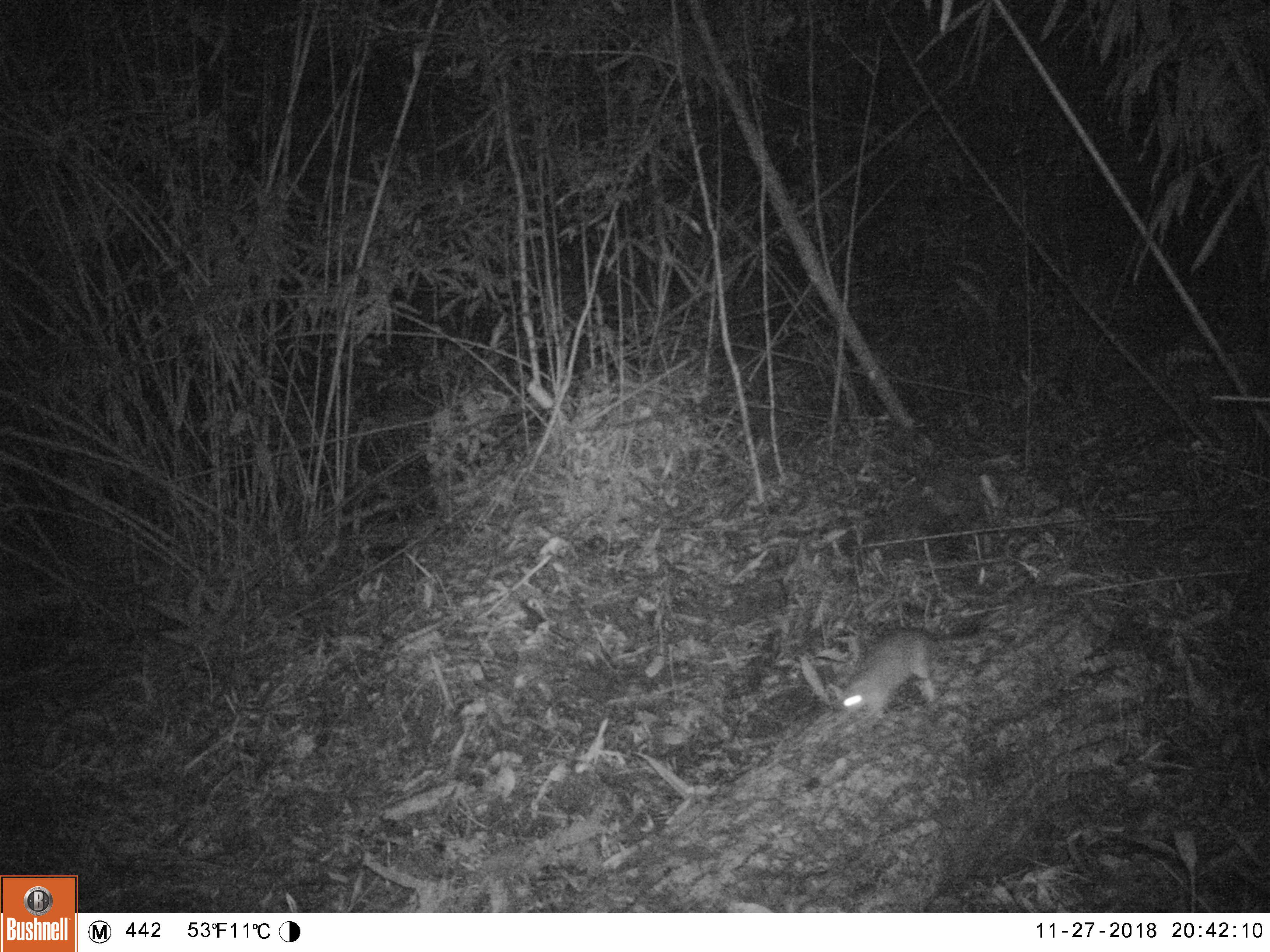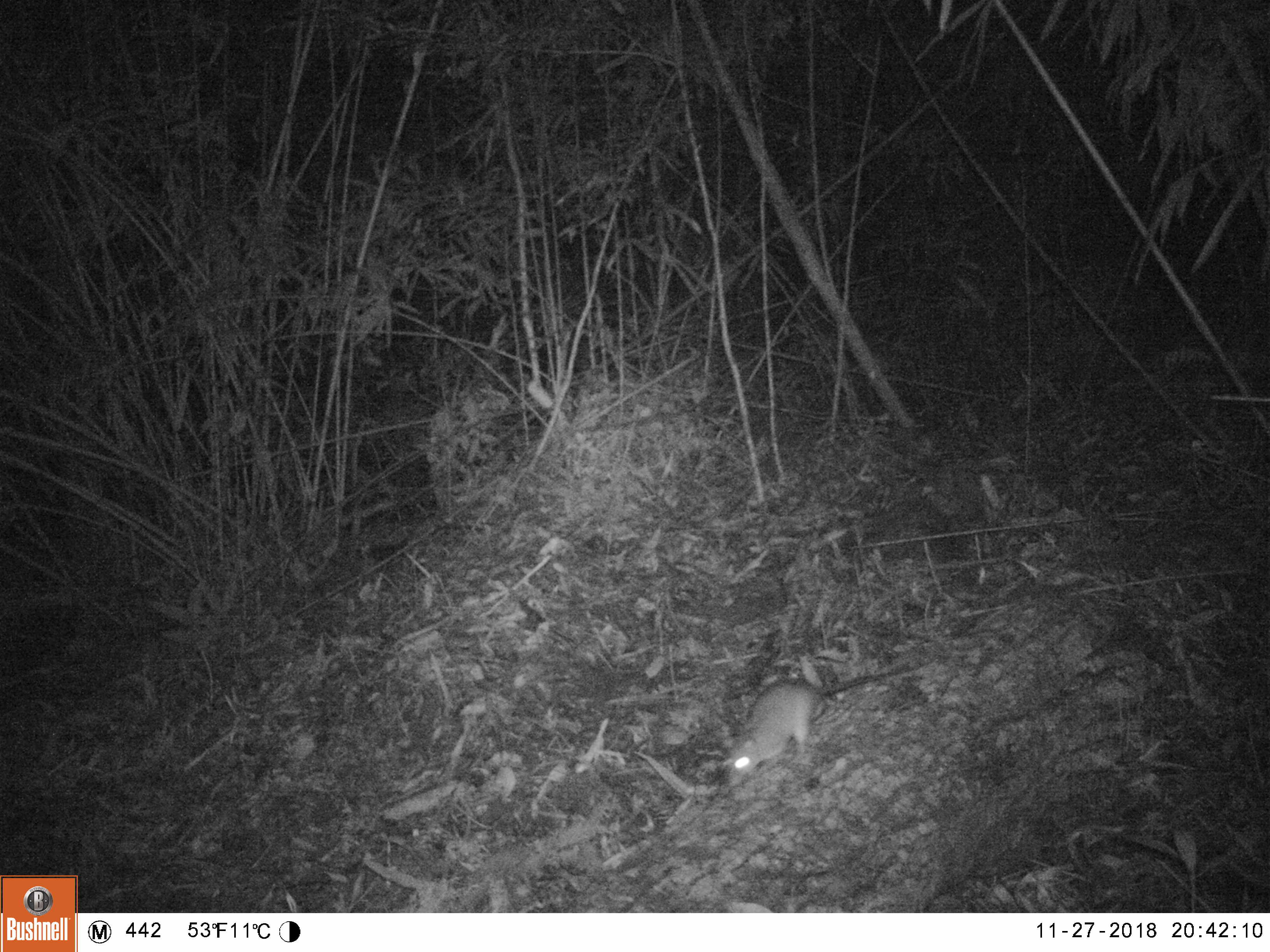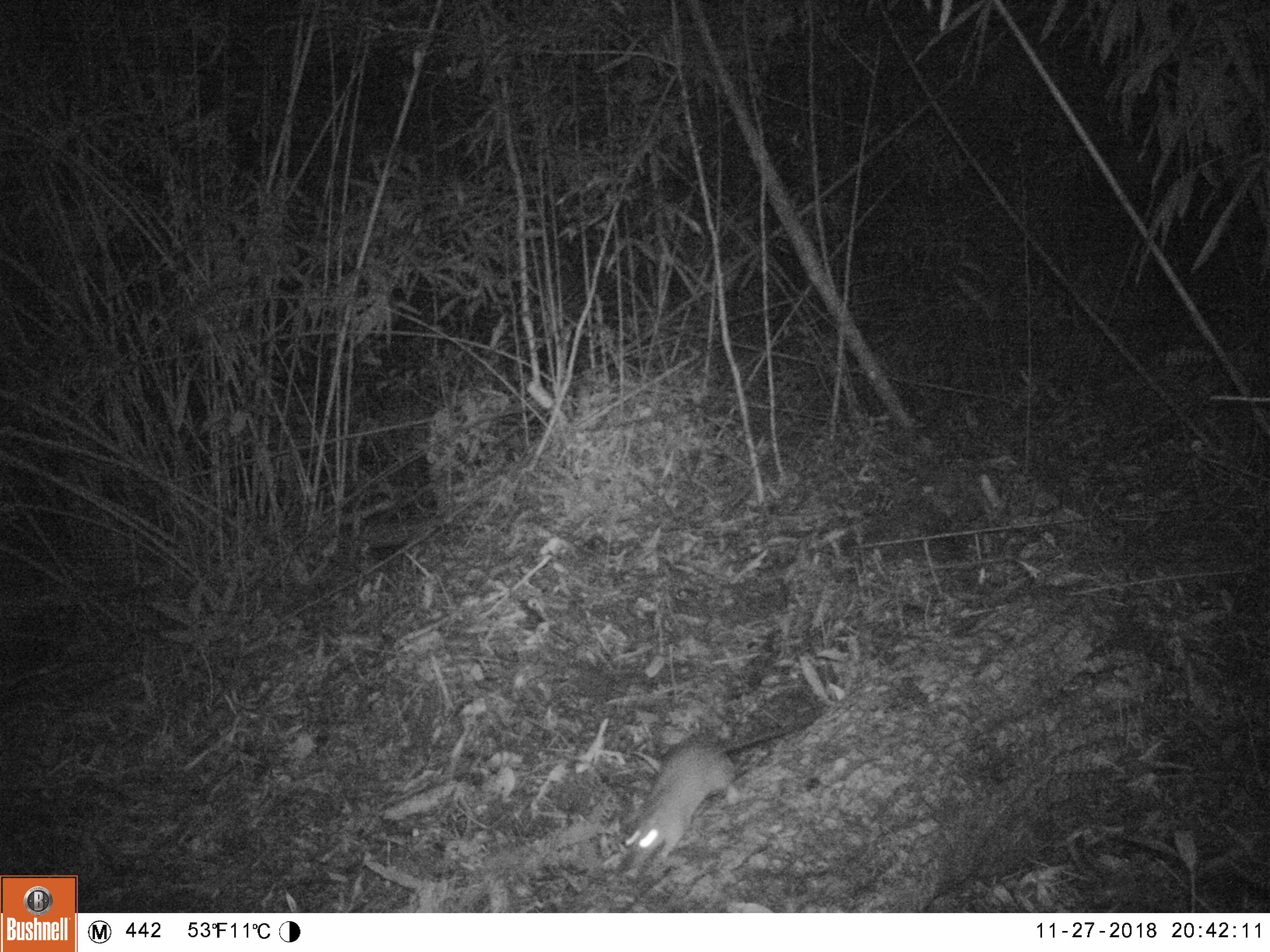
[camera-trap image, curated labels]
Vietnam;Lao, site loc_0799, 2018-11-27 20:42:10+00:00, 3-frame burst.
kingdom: Animalia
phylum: Chordata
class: Mammalia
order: Rodentia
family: Muridae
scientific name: Muridae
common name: old-world mice and rats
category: unidentified murid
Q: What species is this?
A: Unidentified murid (old-world mice and rats) (Muridae).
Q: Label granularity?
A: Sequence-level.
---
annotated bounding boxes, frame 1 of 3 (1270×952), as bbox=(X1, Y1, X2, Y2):
unidentified murid: bbox=(829, 630, 940, 720)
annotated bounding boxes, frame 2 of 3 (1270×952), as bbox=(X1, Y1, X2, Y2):
unidentified murid: bbox=(719, 660, 927, 785)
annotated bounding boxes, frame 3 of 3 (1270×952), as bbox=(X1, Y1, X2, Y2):
unidentified murid: bbox=(624, 713, 821, 858)